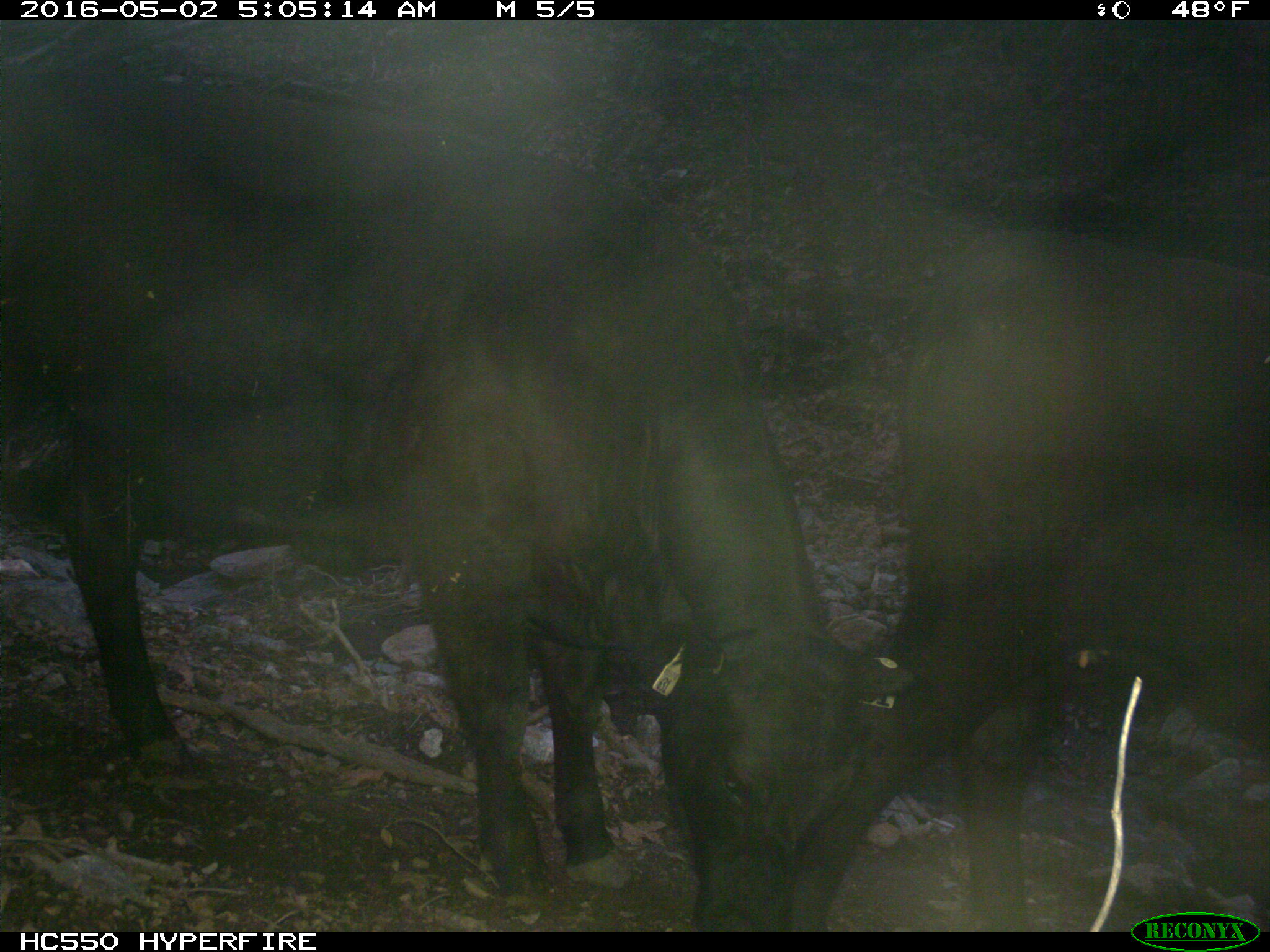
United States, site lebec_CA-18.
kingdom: Animalia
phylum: Chordata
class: Mammalia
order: Artiodactyla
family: Bovidae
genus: Bos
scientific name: Bos taurus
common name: domestic cow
Bos taurus (domestic cow).